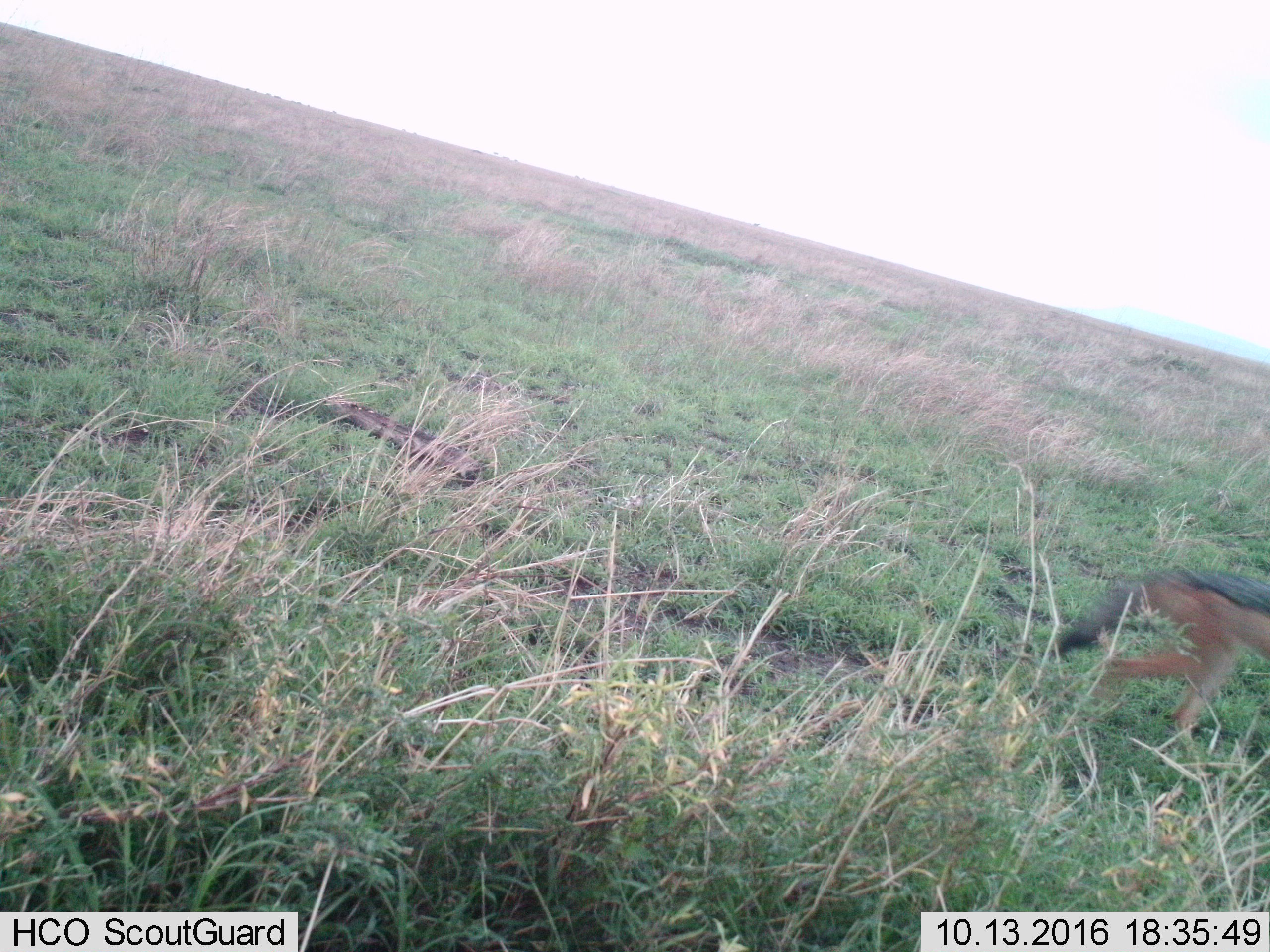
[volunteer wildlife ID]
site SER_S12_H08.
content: unidentified animal